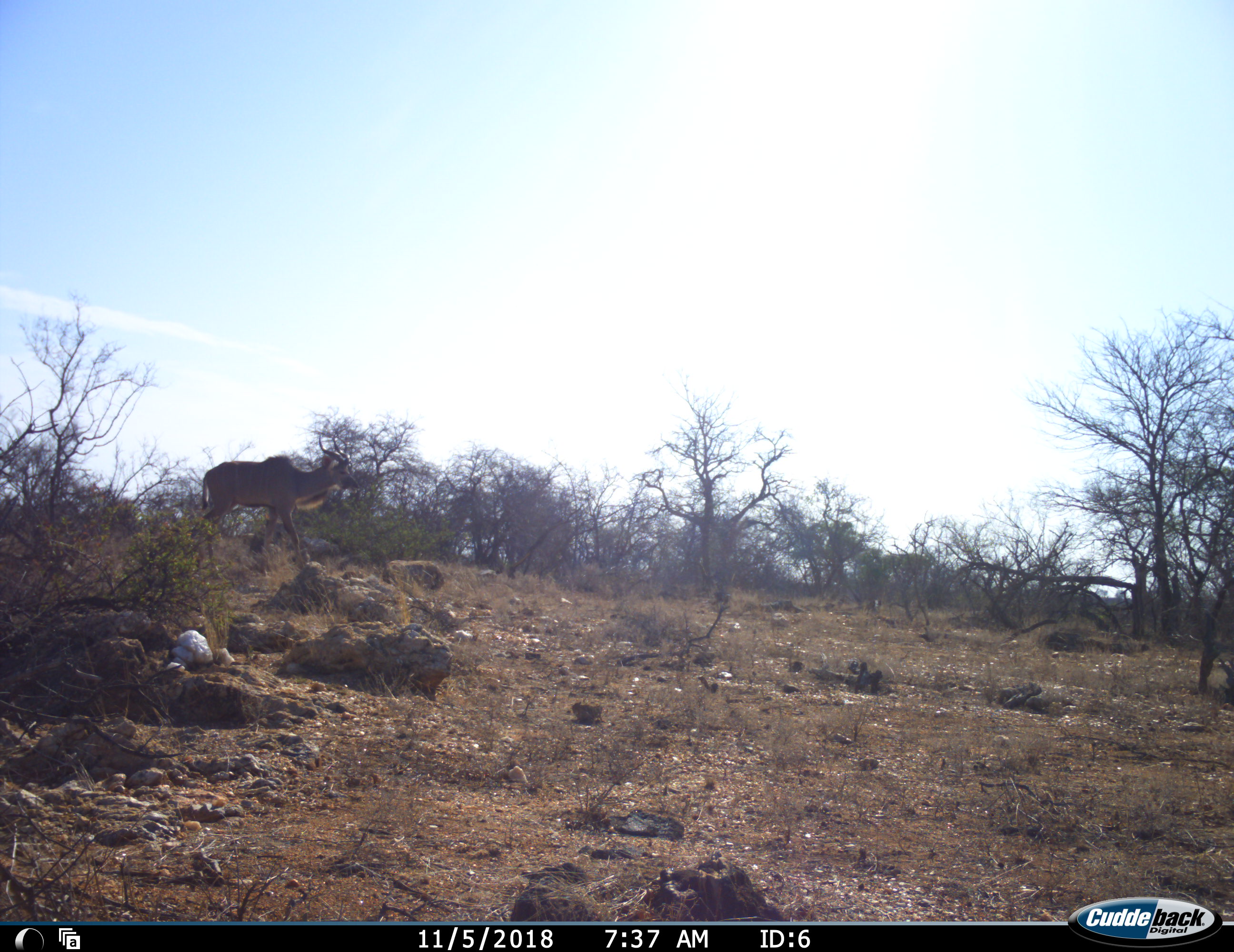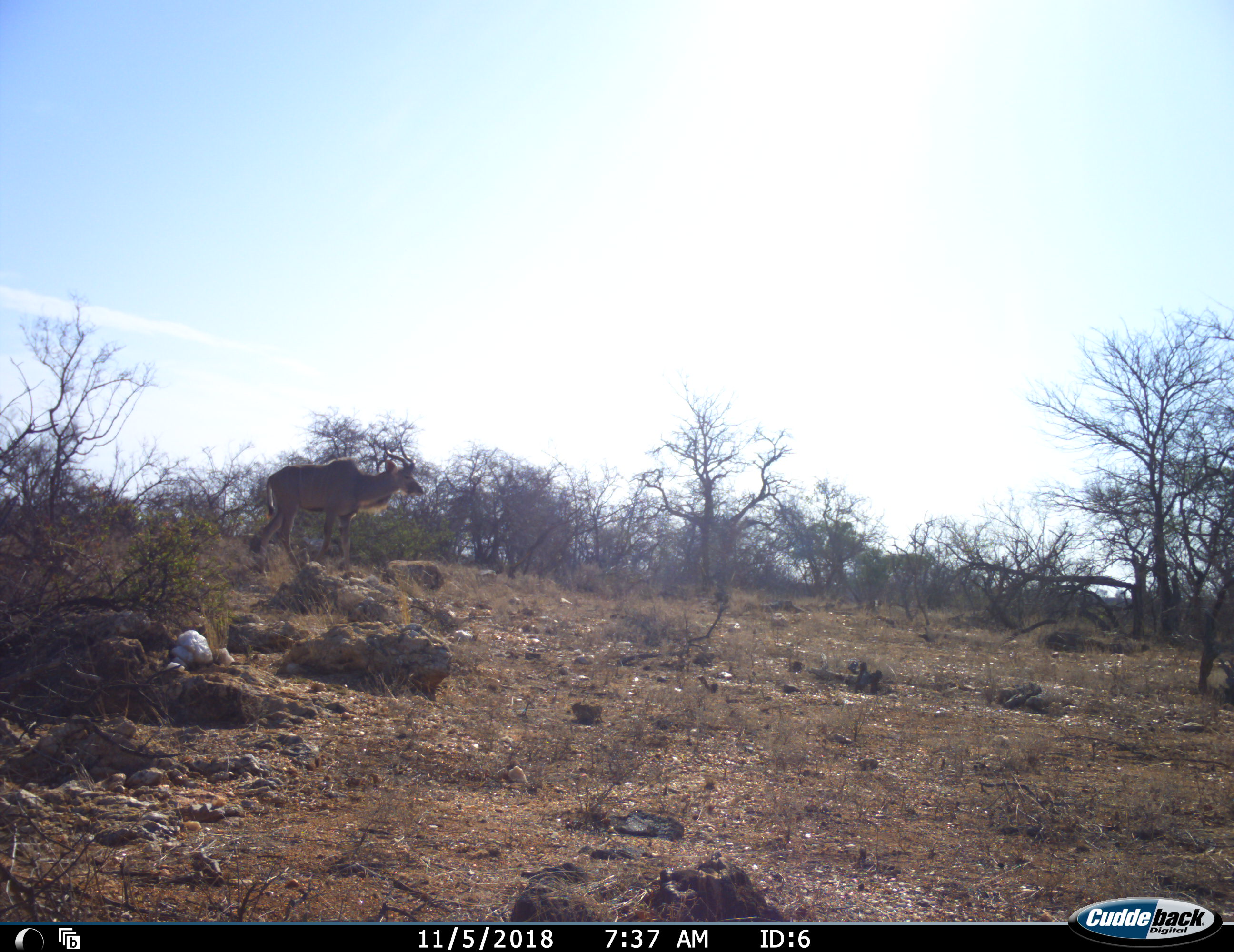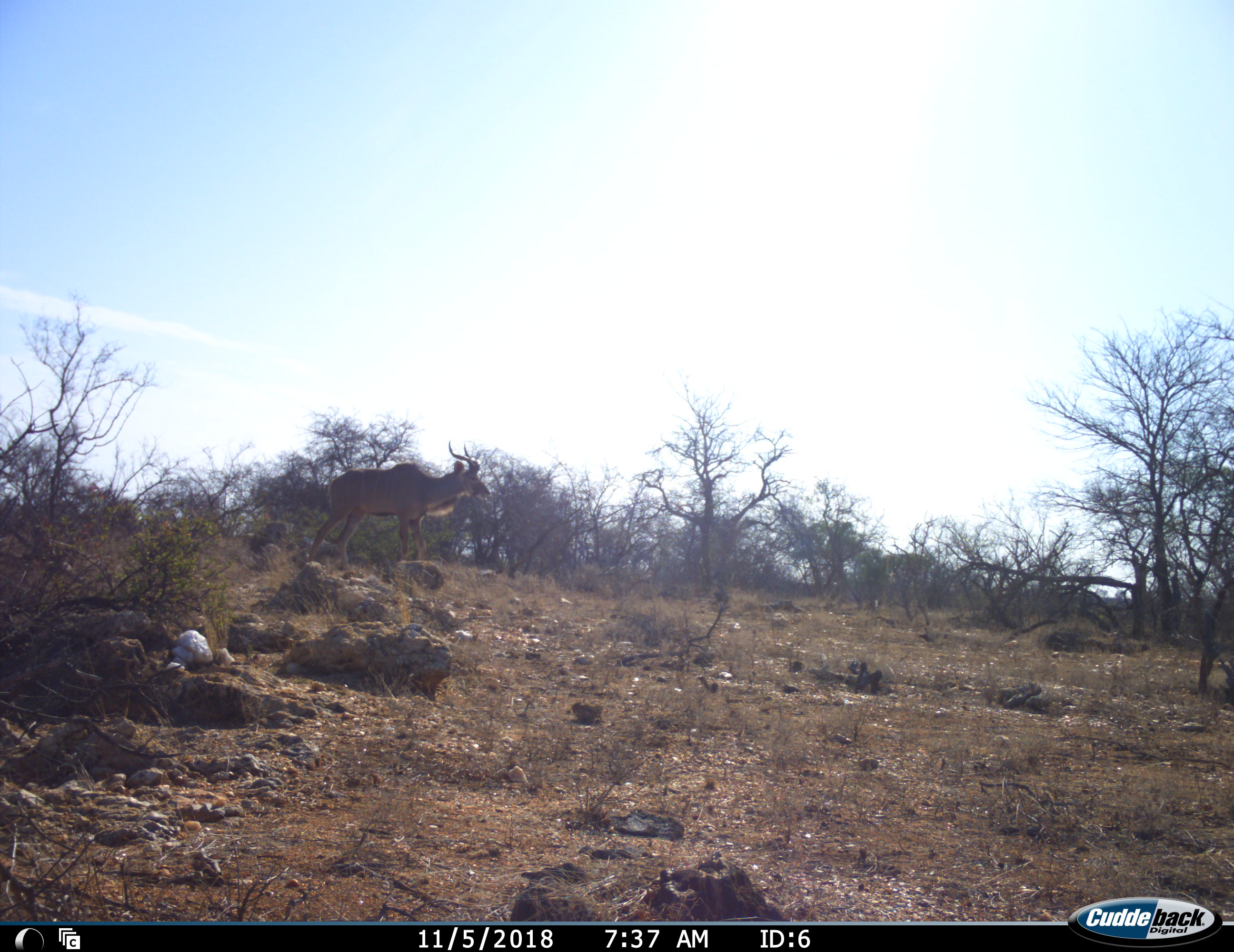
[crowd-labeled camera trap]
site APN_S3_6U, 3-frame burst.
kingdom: Animalia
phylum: Chordata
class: Mammalia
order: Artiodactyla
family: Bovidae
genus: Tragelaphus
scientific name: Tragelaphus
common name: kudu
Kudu (Tragelaphus), count 1. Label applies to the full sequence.